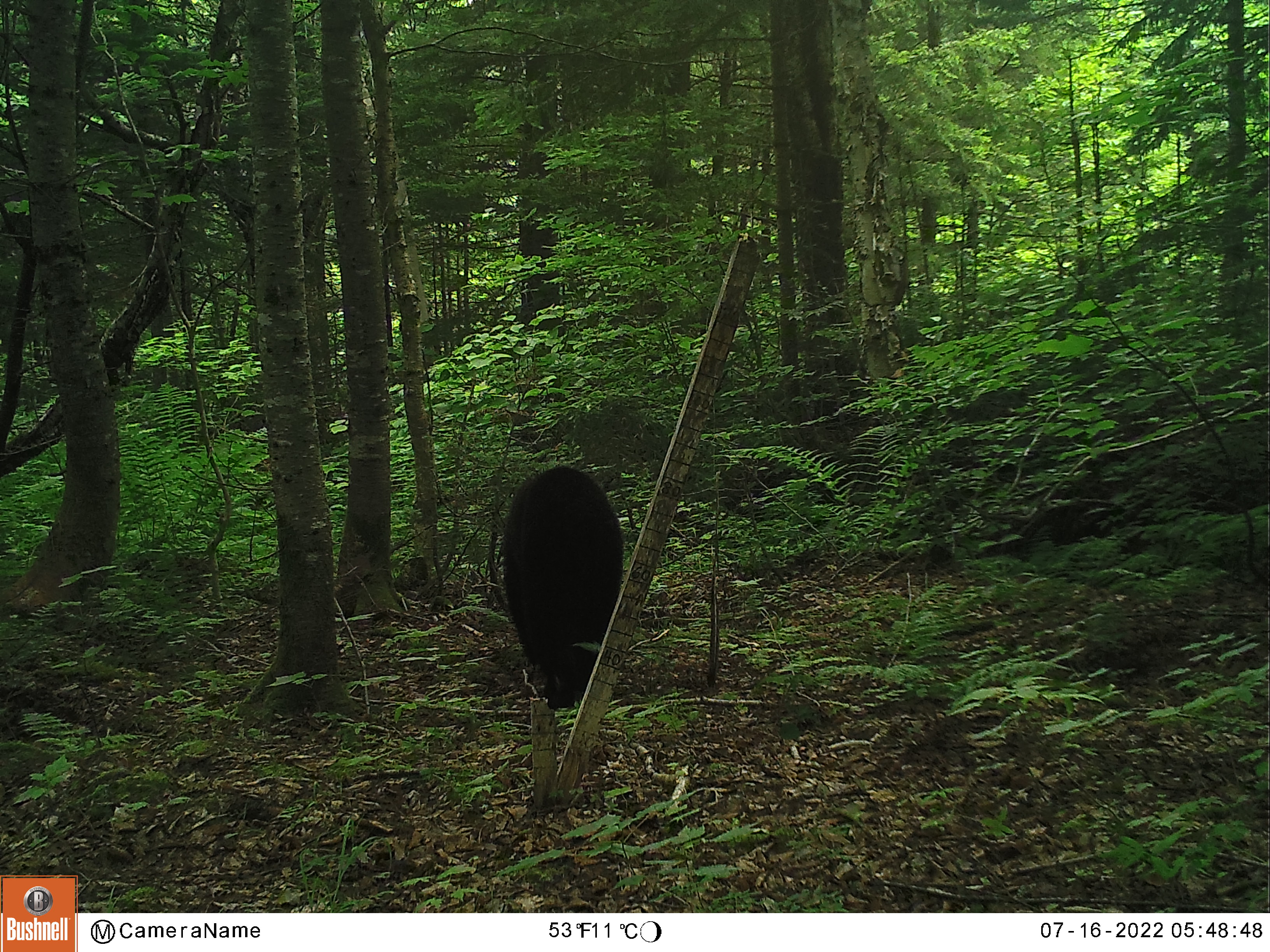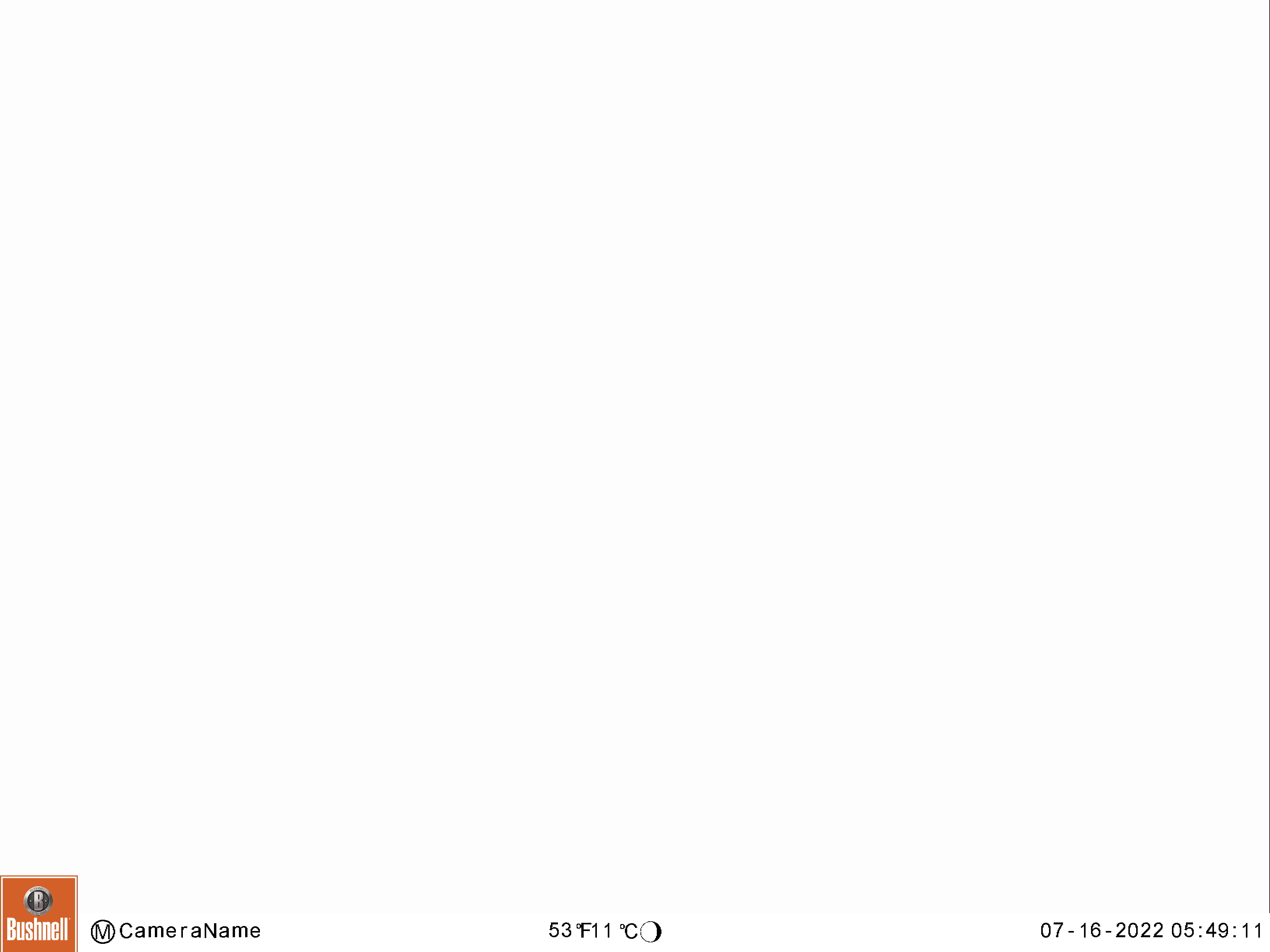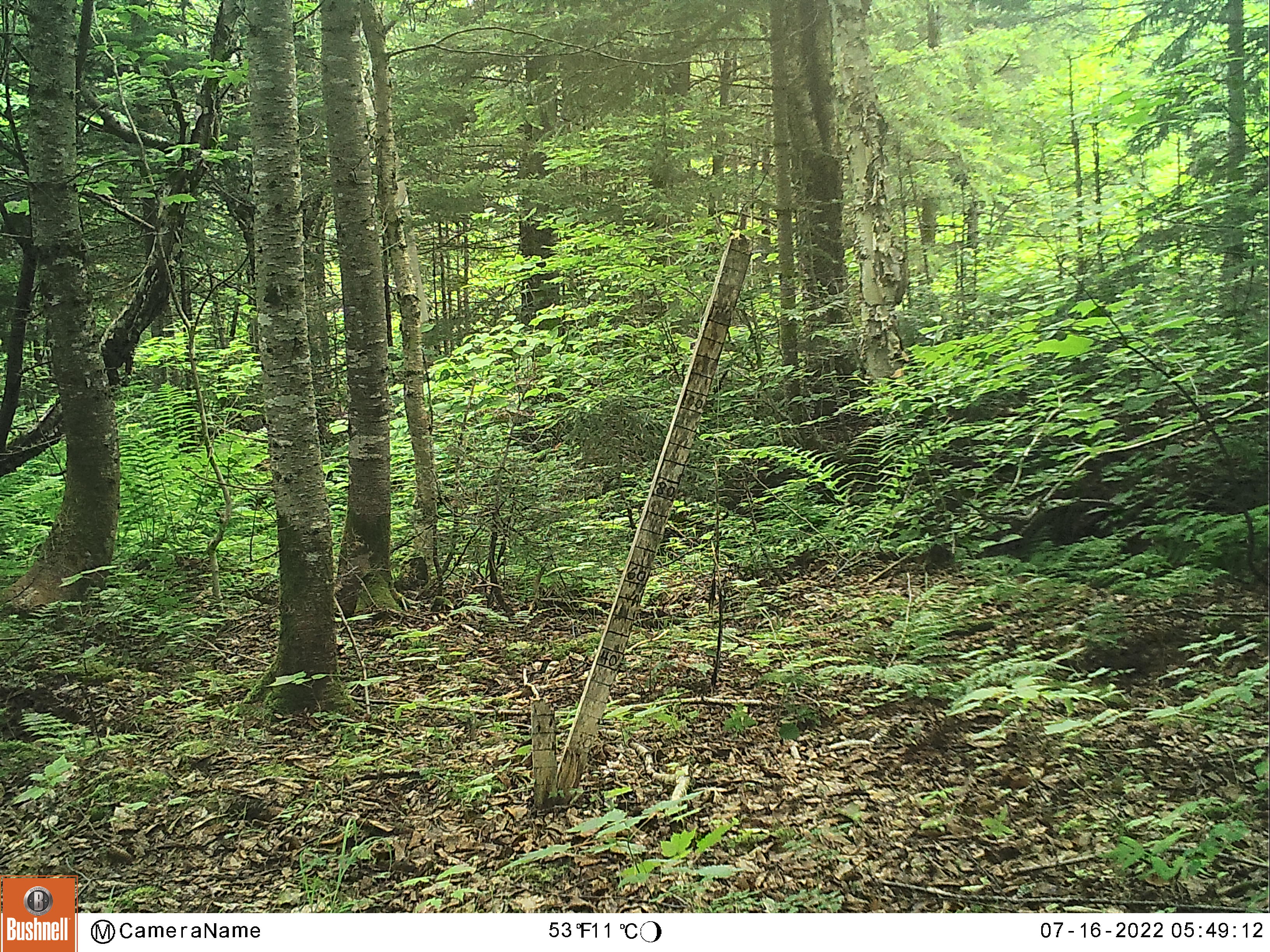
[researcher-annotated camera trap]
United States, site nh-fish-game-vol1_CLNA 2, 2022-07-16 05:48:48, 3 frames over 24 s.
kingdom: Animalia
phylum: Chordata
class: Mammalia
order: Carnivora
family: Ursidae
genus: Ursus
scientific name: Ursus americanus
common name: black bear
Black bear (Ursus americanus).